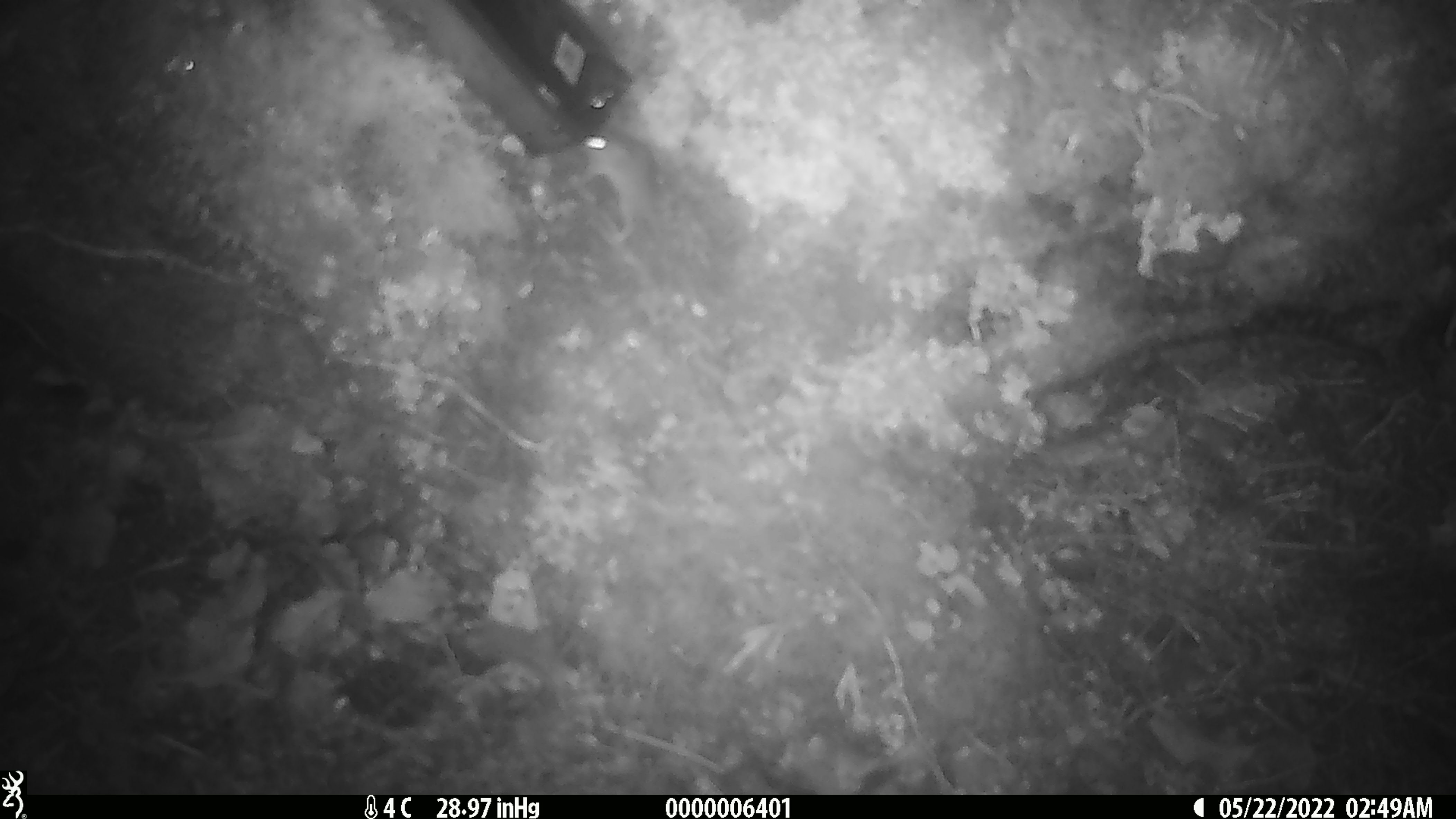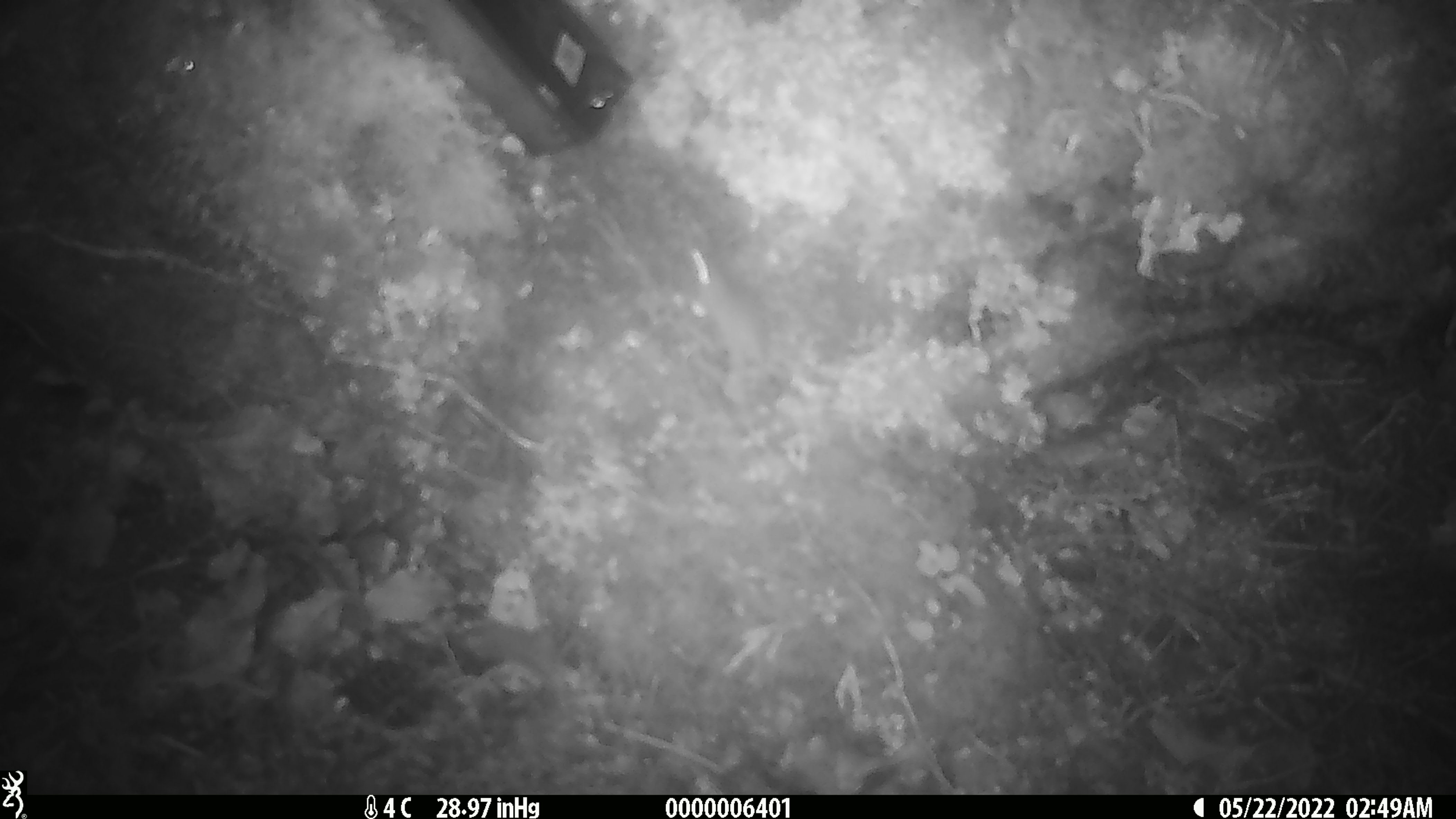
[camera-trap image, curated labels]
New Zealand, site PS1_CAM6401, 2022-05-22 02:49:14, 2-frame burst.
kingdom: Animalia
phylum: Chordata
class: Mammalia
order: Rodentia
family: Muridae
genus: Mus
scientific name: Mus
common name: mouse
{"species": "mouse (Mus)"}